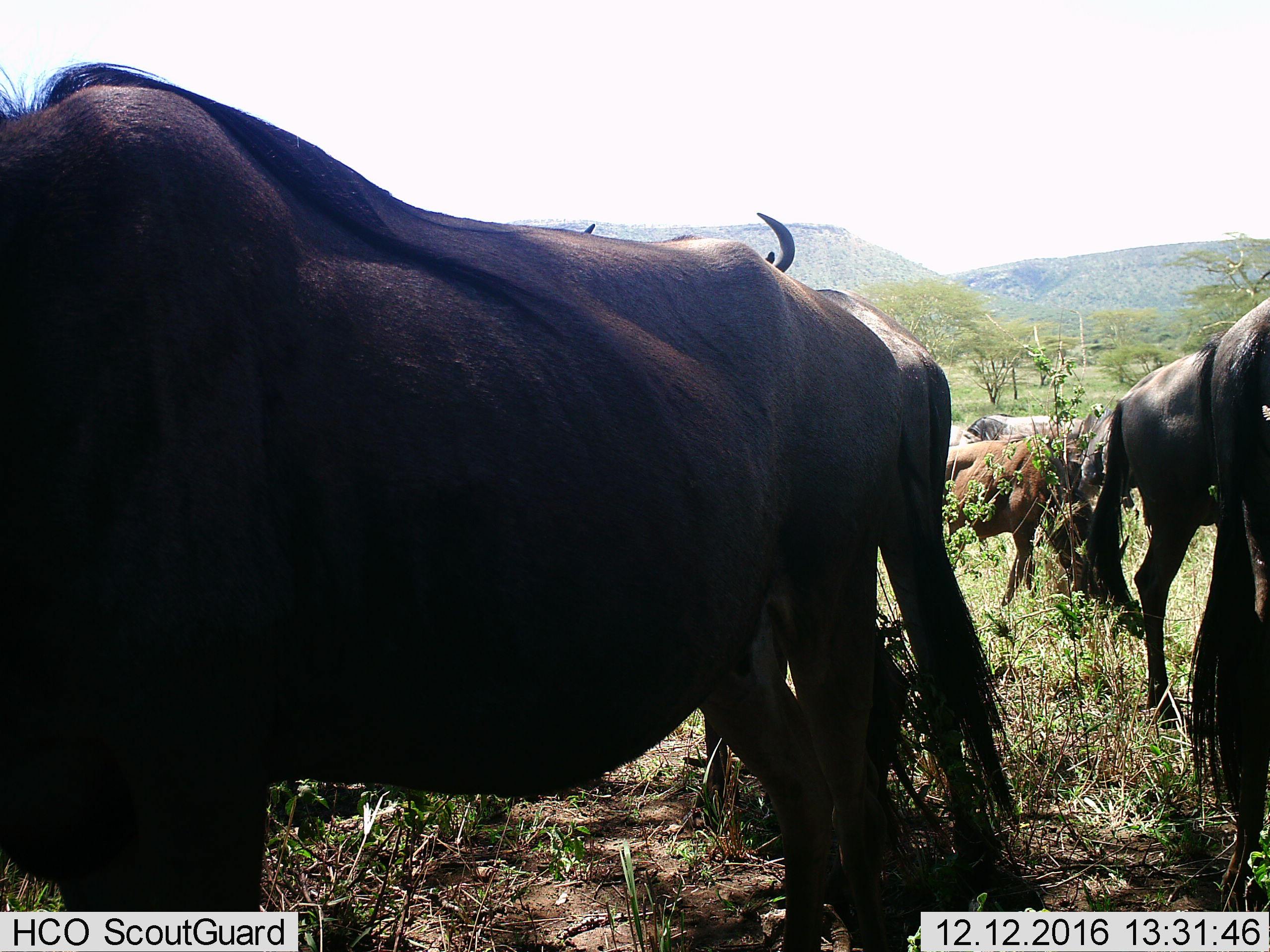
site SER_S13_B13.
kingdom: Animalia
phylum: Chordata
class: Mammalia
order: Artiodactyla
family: Bovidae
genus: Connochaetes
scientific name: Connochaetes taurinus taurinus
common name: blue wildebeest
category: wildebeestblue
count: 6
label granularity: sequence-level